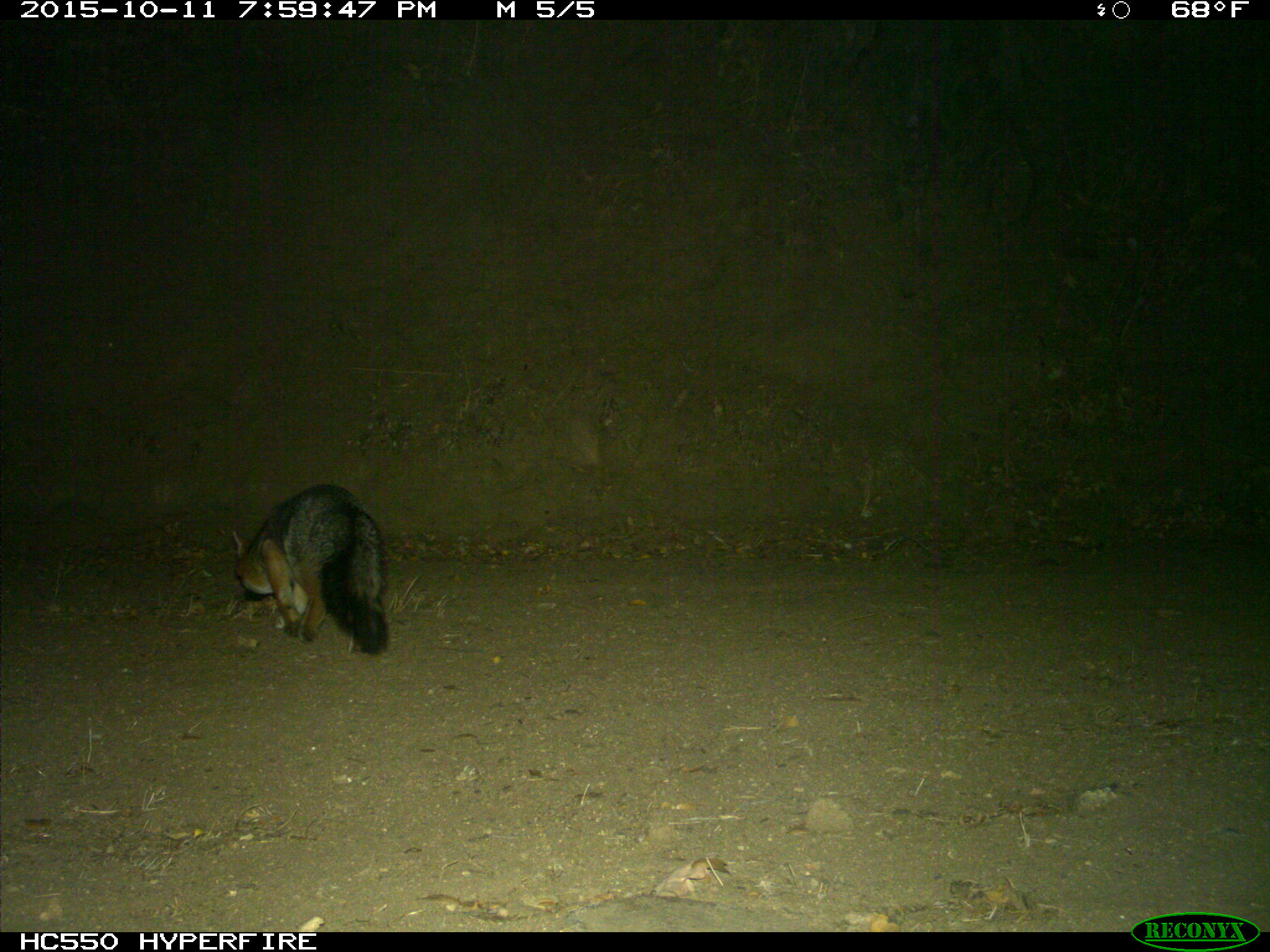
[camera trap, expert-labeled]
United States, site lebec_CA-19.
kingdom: Animalia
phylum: Chordata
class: Mammalia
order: Carnivora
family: Canidae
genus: Urocyon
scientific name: Urocyon cinereoargenteus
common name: gray fox